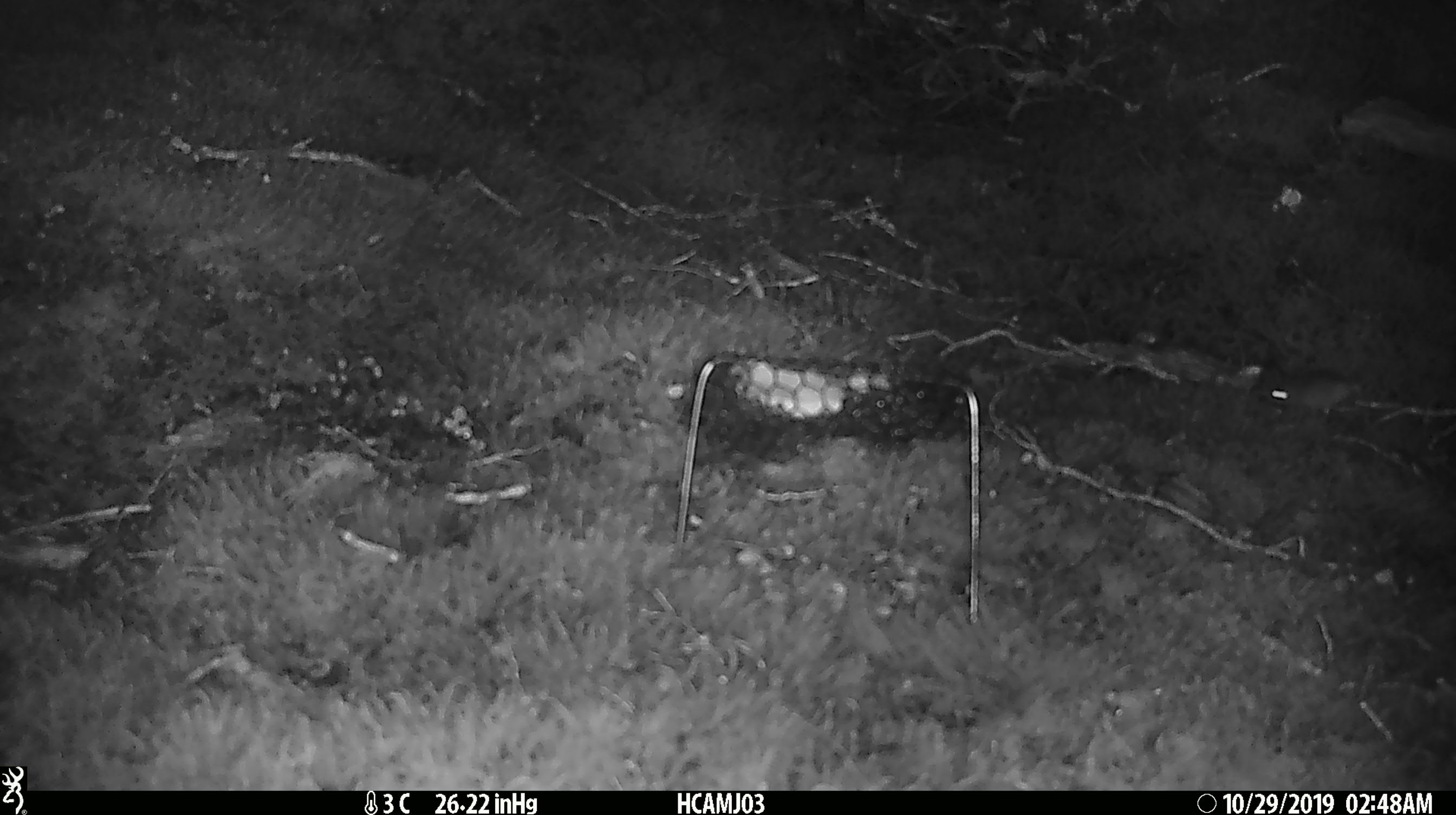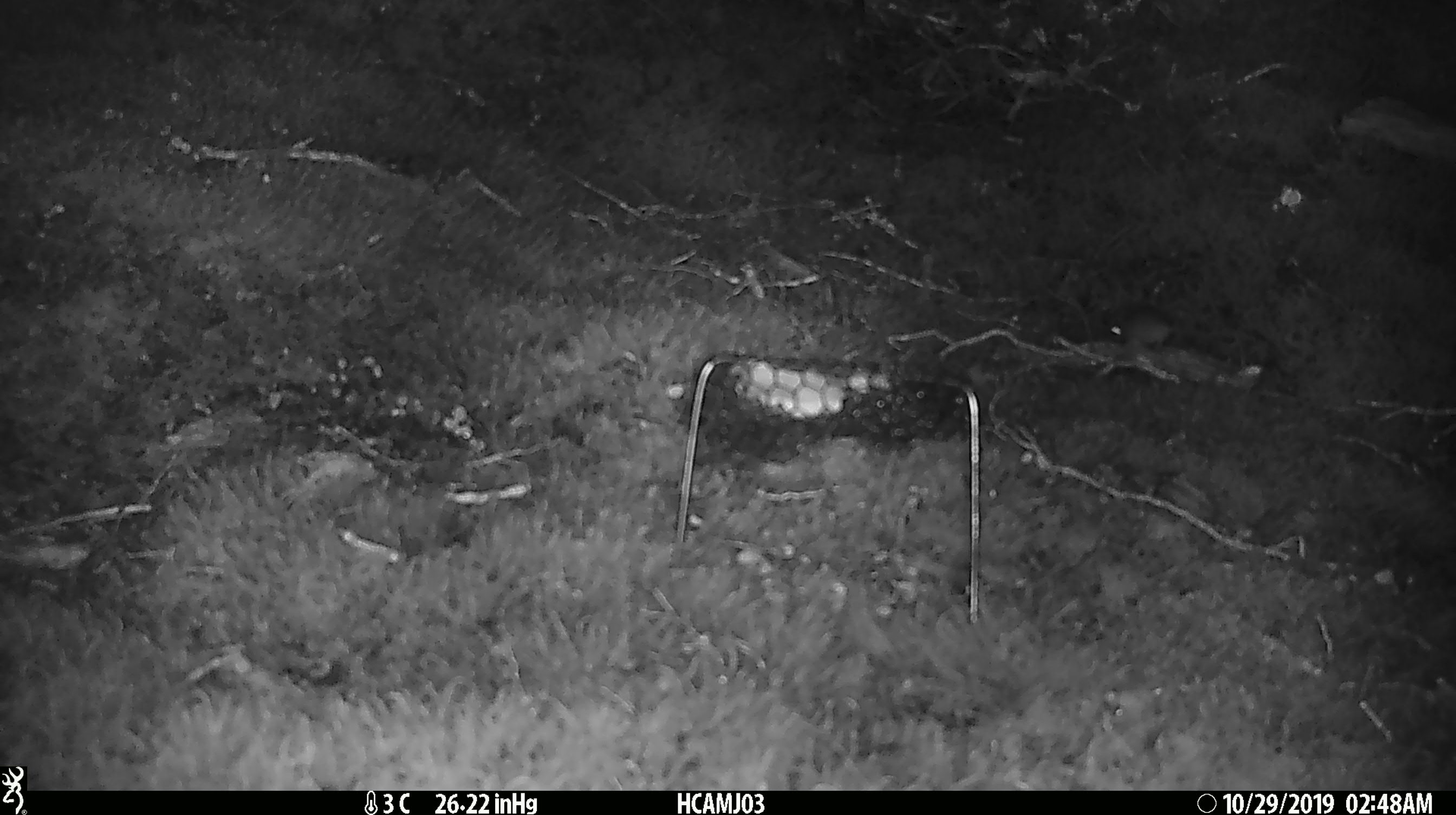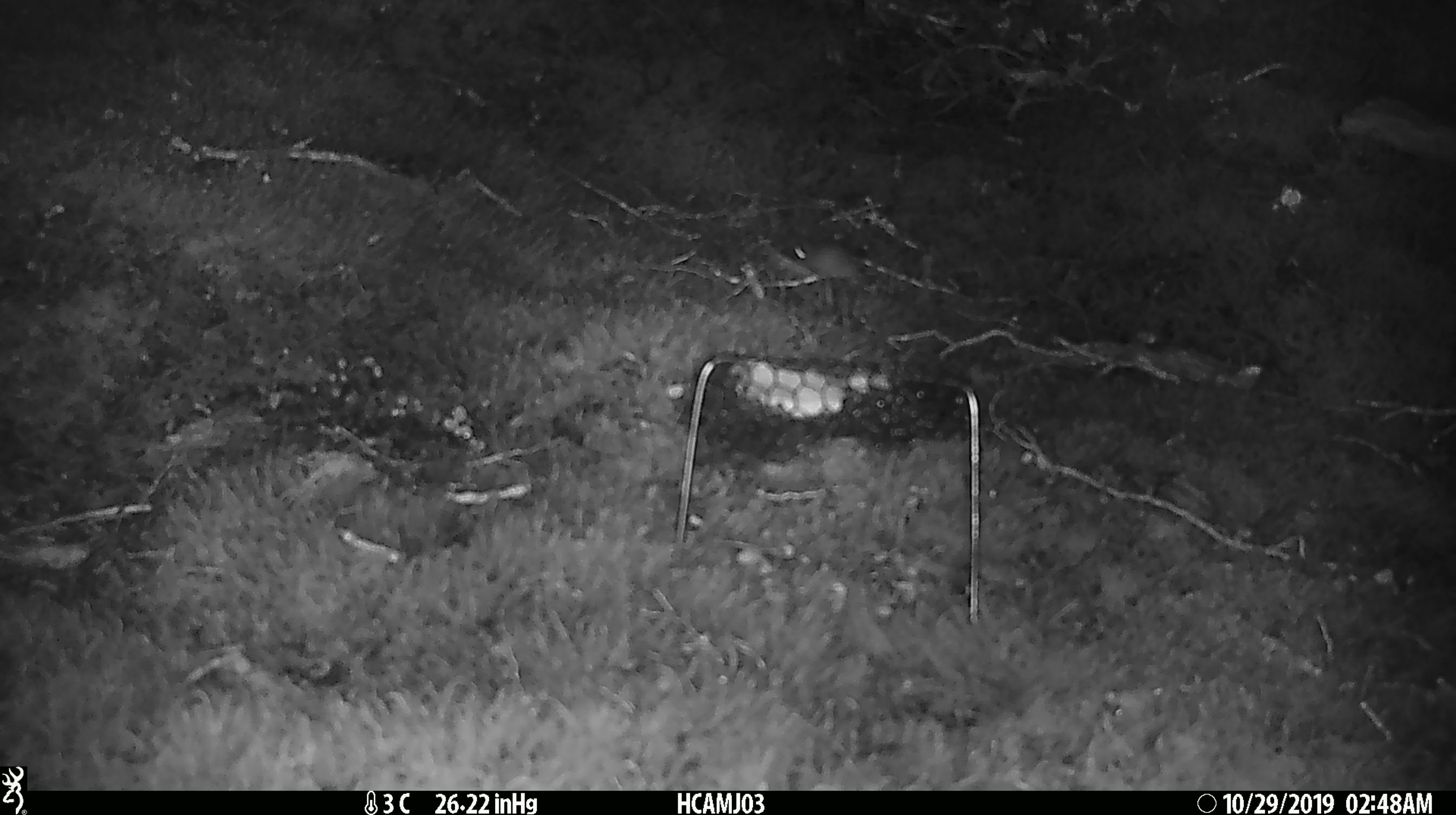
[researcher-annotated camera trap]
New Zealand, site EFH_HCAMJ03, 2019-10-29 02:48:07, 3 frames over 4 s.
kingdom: Animalia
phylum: Chordata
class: Mammalia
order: Rodentia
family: Muridae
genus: Mus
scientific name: Mus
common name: mouse